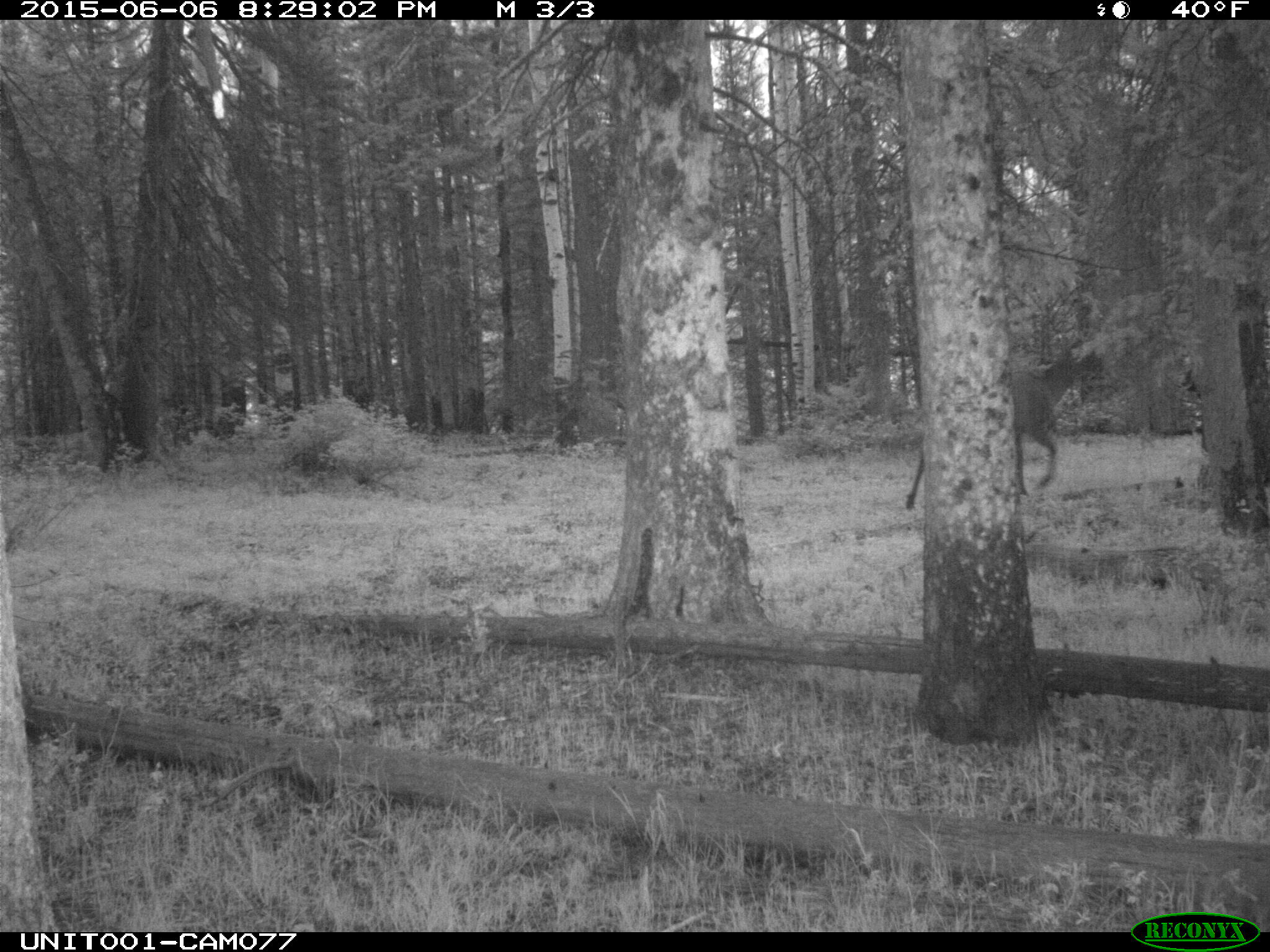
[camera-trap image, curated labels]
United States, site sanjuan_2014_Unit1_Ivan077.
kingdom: Animalia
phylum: Chordata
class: Mammalia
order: Artiodactyla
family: Cervidae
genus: Cervus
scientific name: Cervus elaphus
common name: red deer